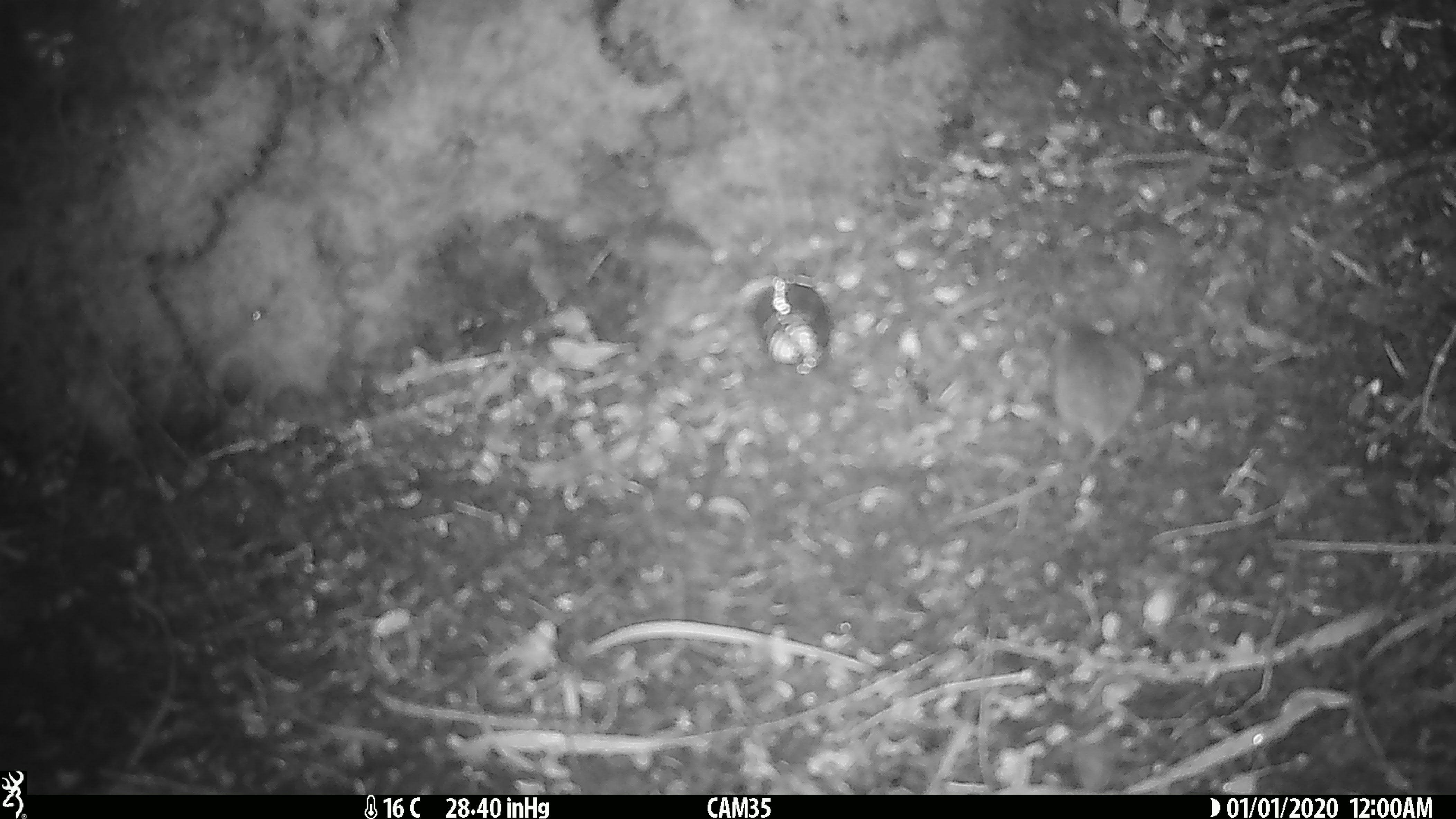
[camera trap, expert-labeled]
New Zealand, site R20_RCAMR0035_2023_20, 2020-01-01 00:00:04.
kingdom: Animalia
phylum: Chordata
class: Mammalia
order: Rodentia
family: Muridae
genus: Mus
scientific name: Mus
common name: mouse